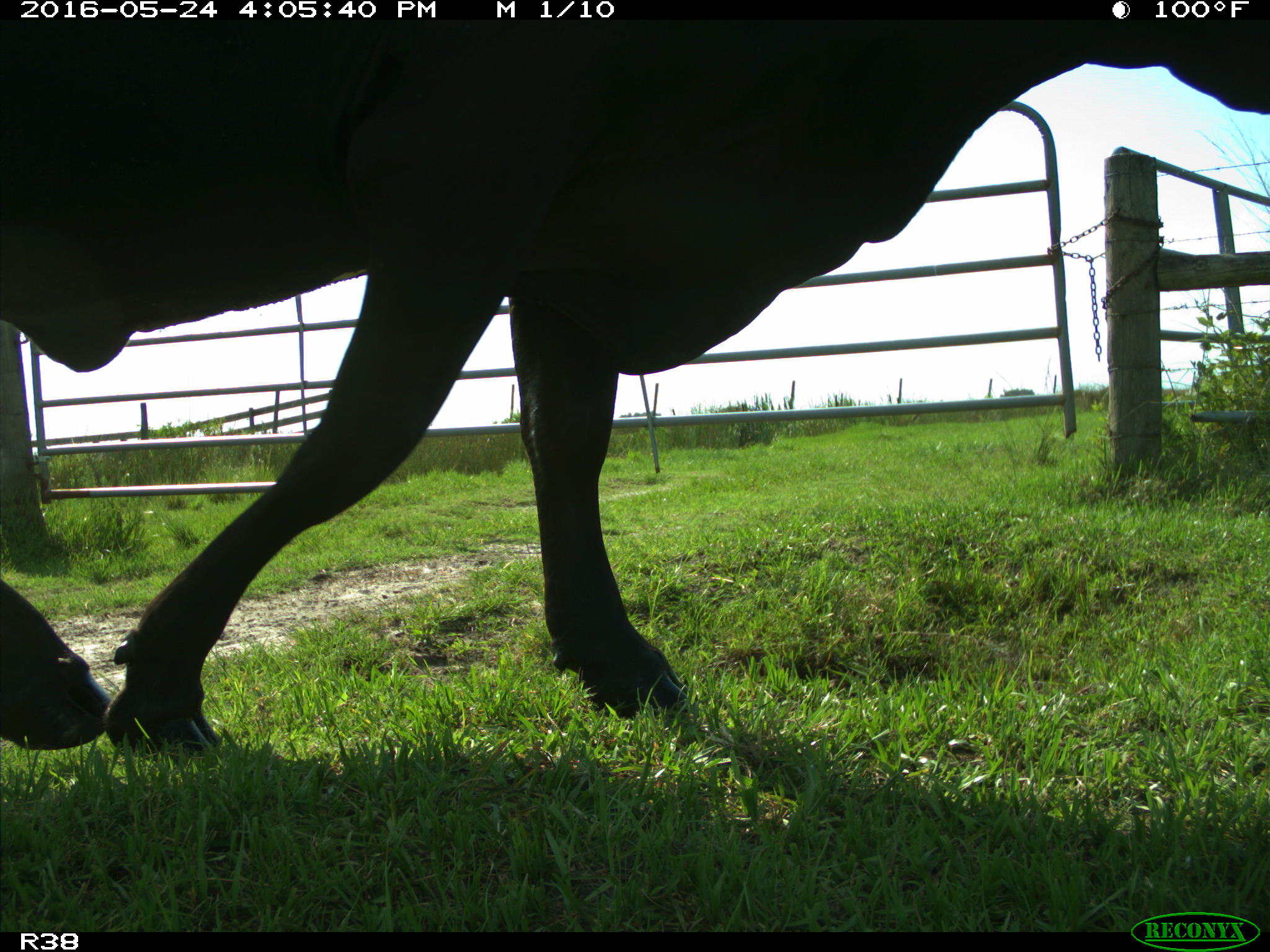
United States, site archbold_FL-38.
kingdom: Animalia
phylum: Chordata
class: Mammalia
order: Artiodactyla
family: Bovidae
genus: Bos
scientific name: Bos taurus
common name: domestic cow